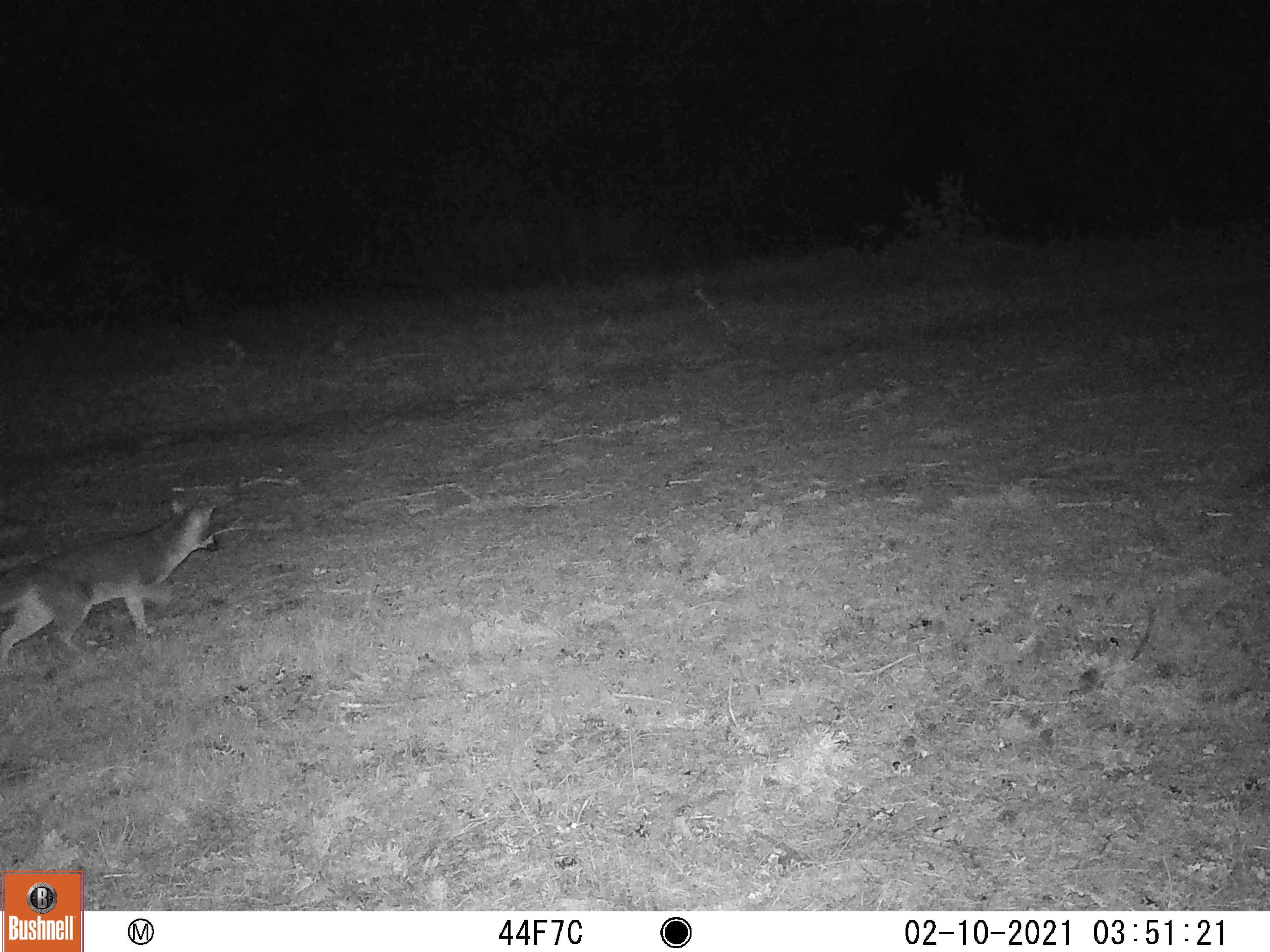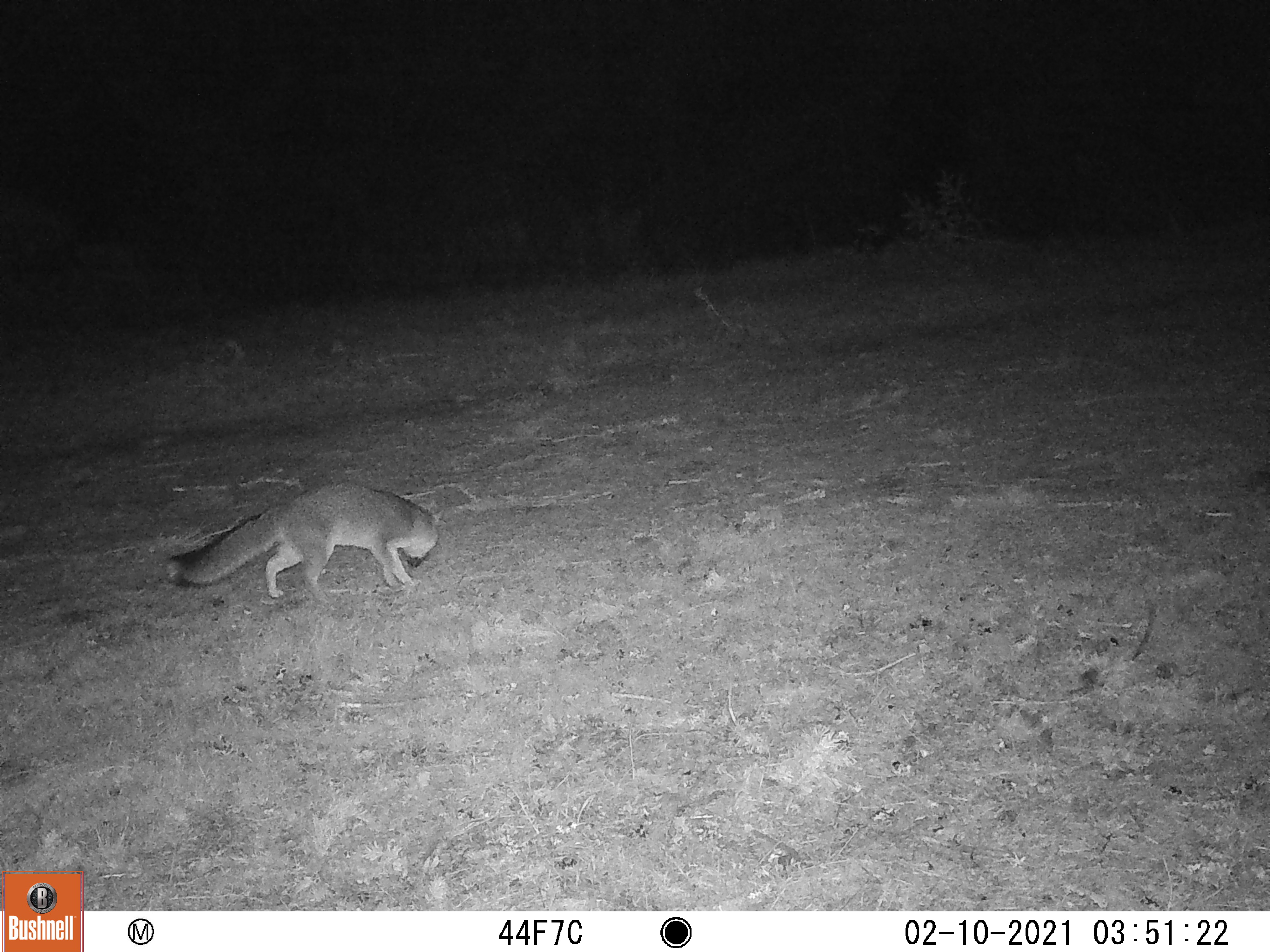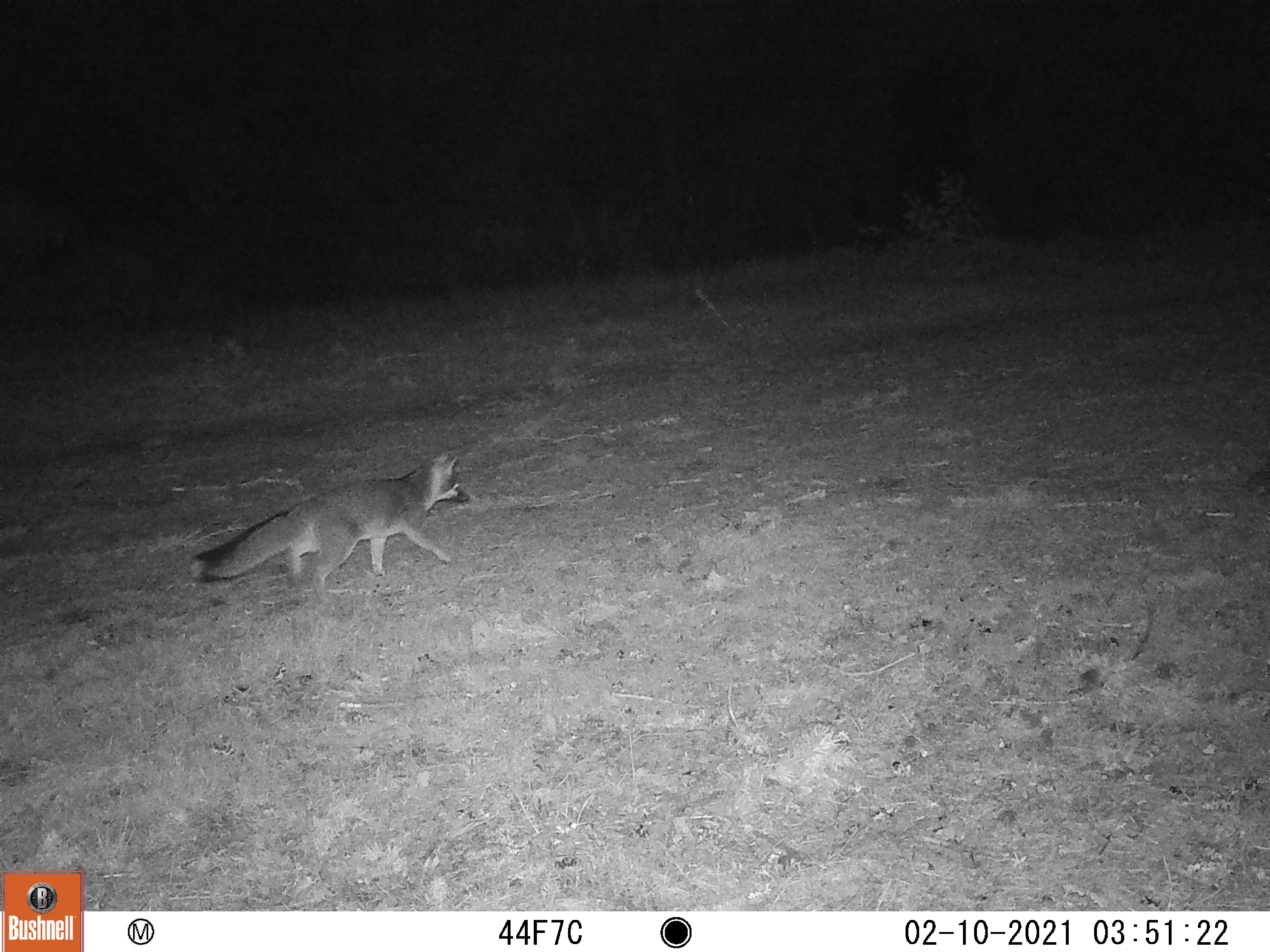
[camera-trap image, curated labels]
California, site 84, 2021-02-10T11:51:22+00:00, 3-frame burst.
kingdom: Animalia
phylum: Chordata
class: Mammalia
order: Carnivora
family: Canidae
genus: Urocyon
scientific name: Urocyon cinereoargenteus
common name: gray fox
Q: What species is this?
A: Gray fox (Urocyon cinereoargenteus).